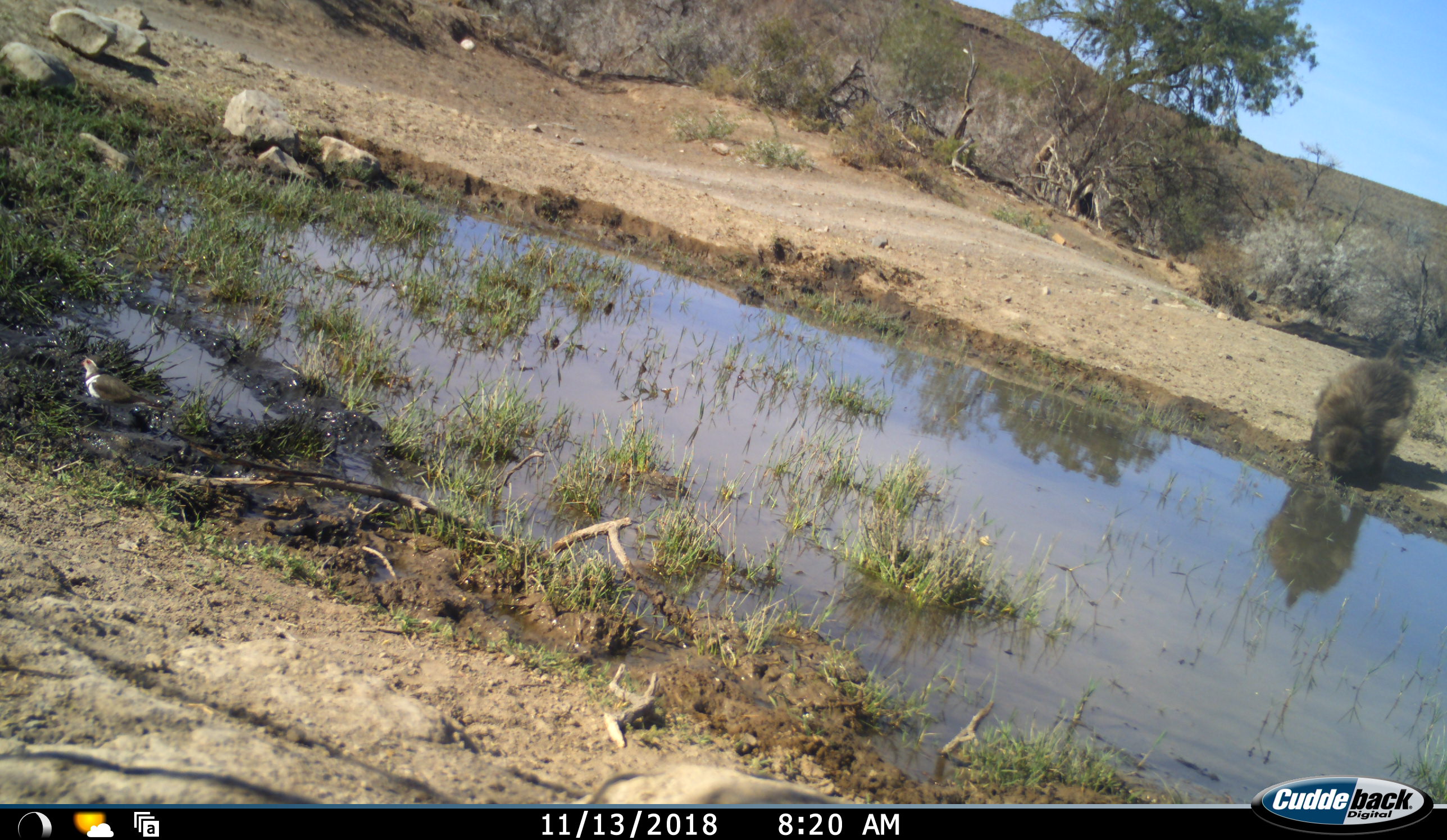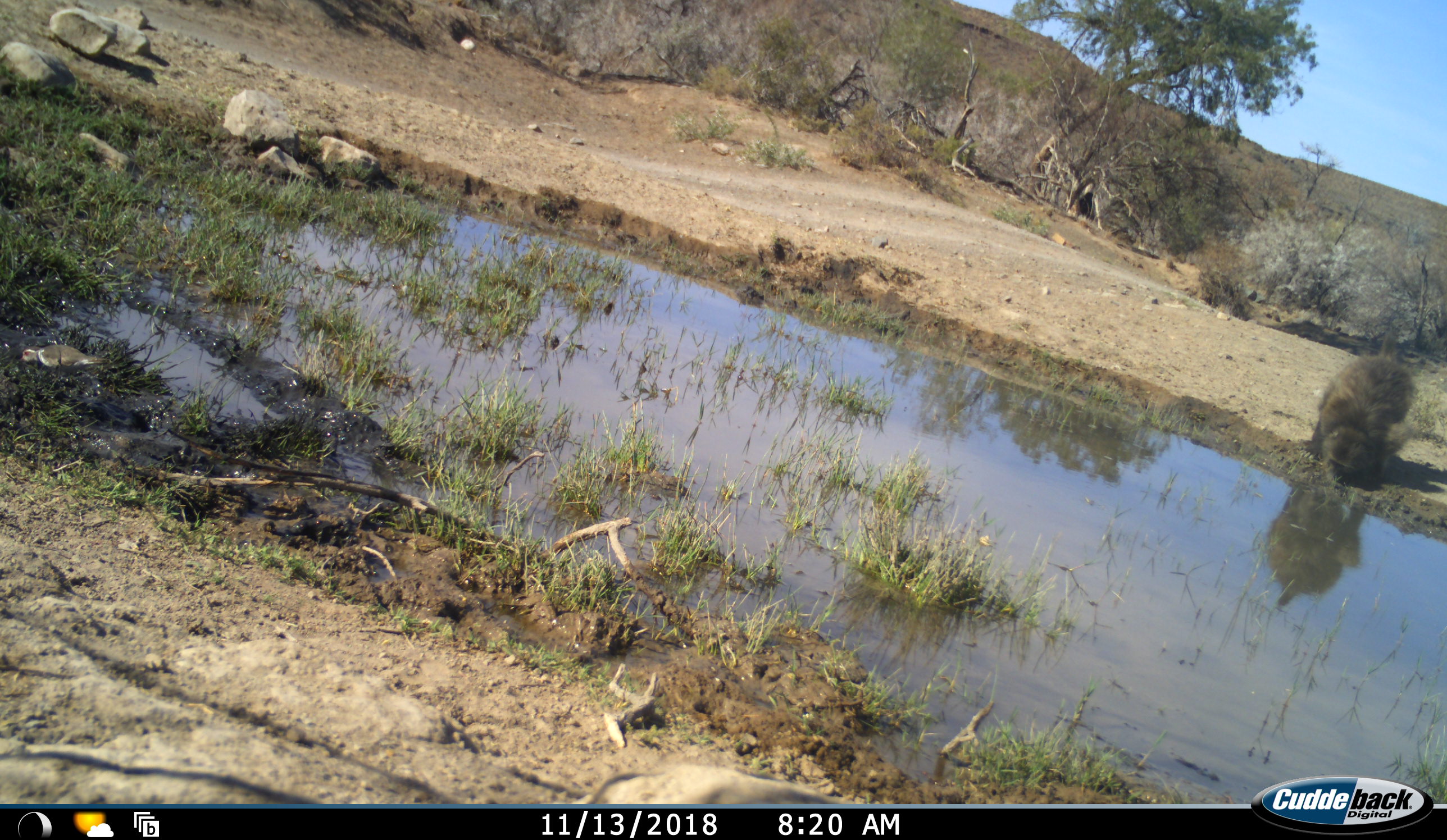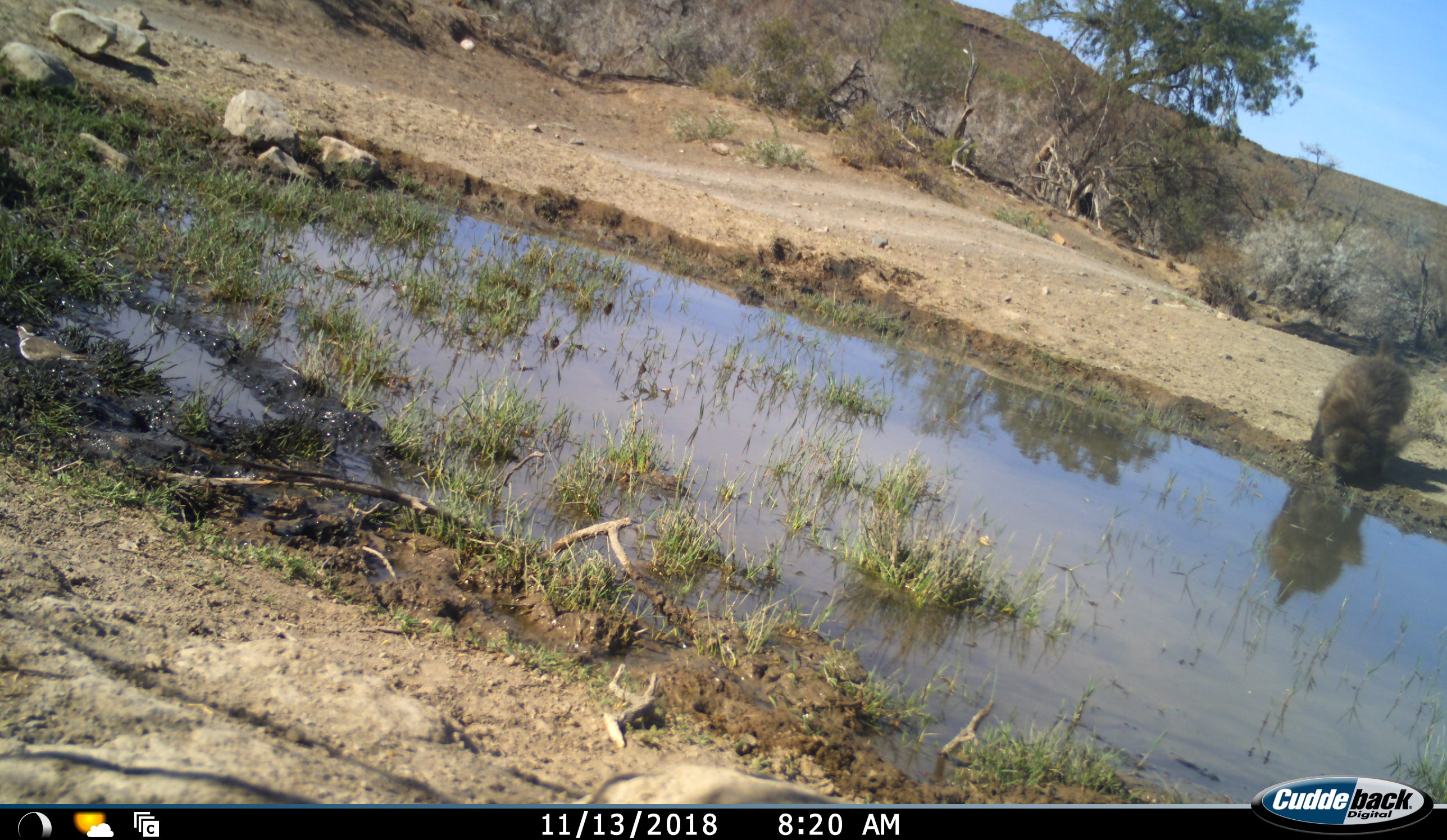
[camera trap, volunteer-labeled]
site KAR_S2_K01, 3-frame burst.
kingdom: Animalia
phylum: Chordata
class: Mammalia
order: Primates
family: Cercopithecidae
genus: Papio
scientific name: Papio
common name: baboon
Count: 1.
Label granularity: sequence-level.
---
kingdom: Animalia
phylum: Chordata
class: Aves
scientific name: Aves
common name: bird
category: birdother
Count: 1.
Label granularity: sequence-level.